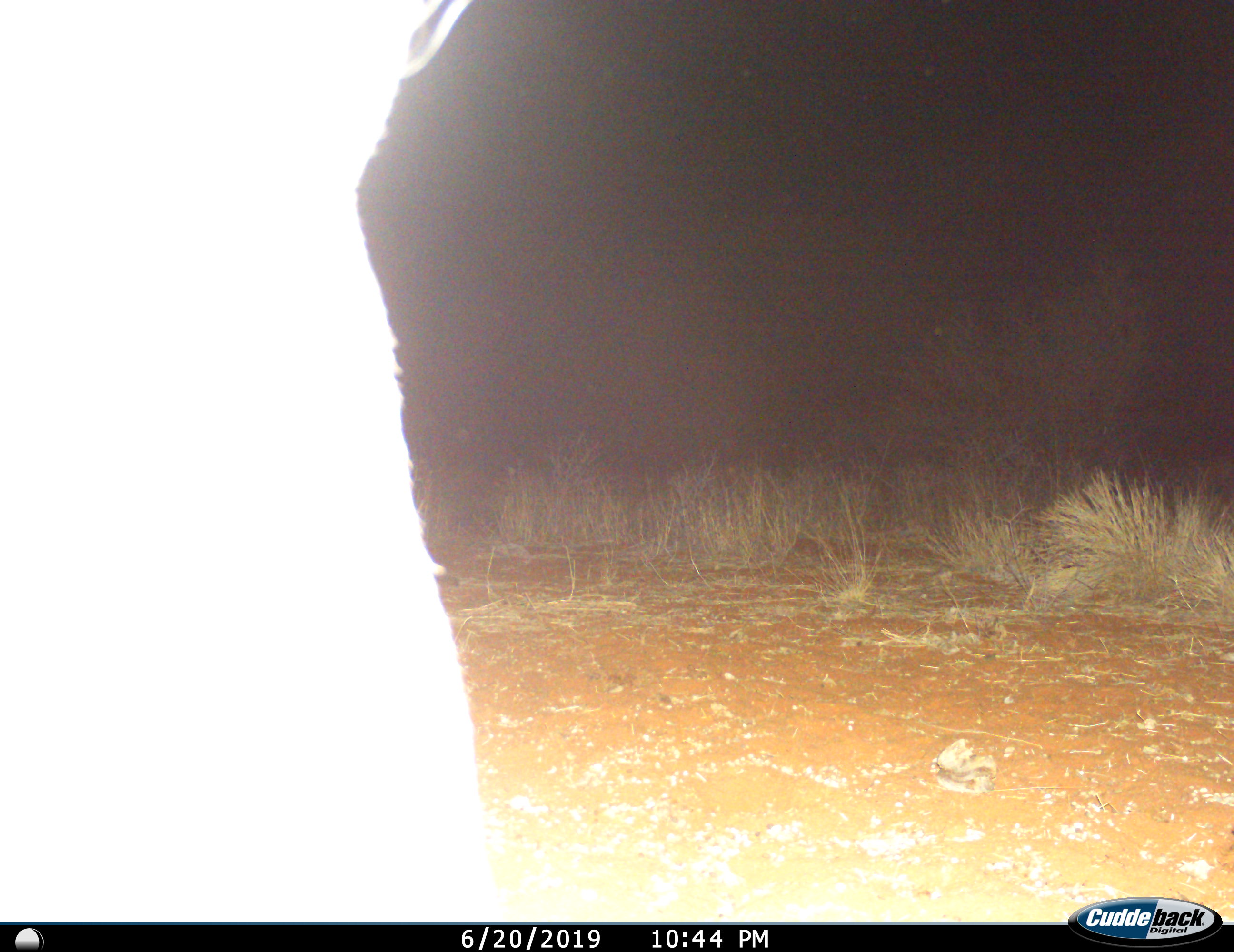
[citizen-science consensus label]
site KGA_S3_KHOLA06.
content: unidentified animal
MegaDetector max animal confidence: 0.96